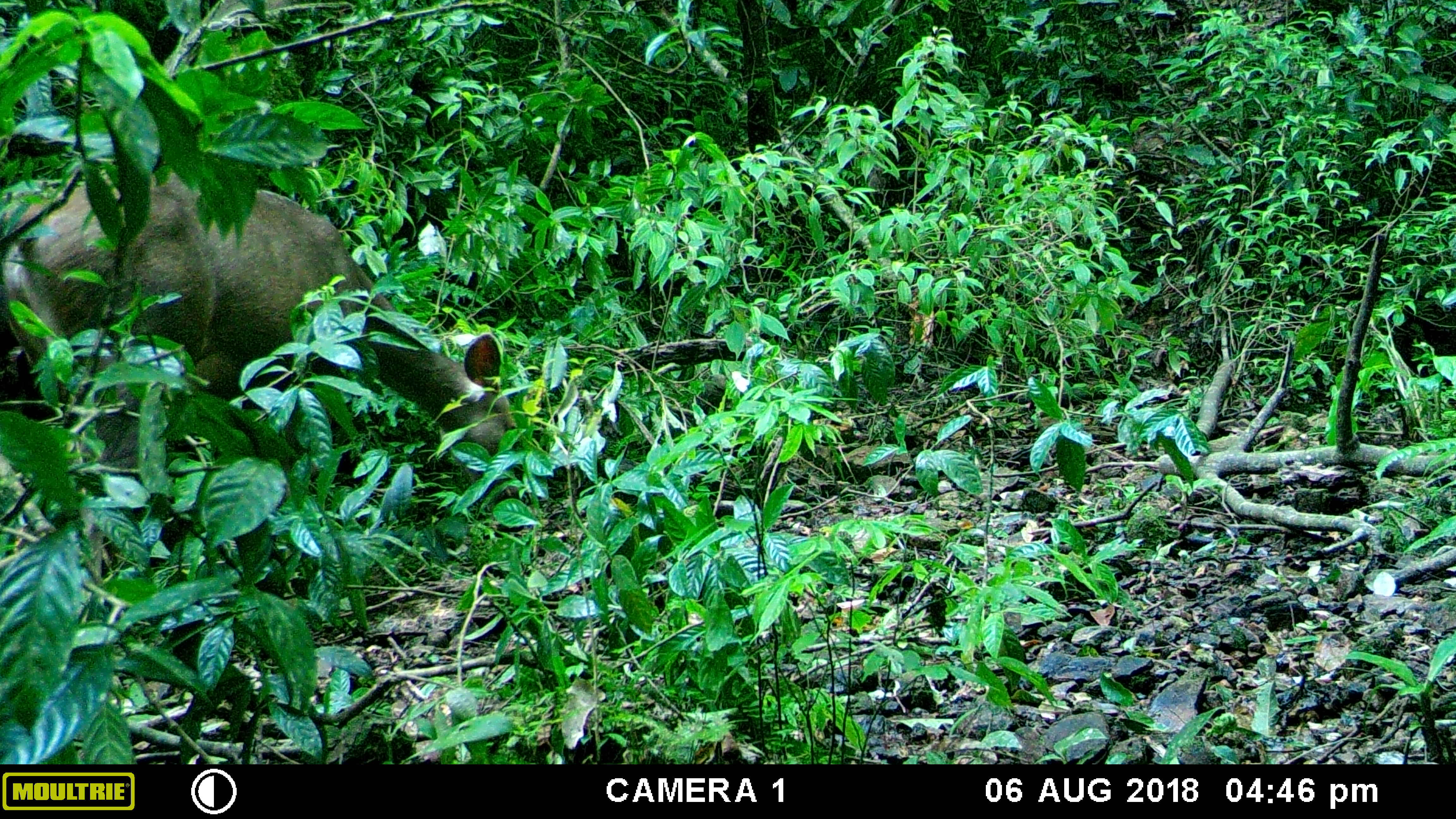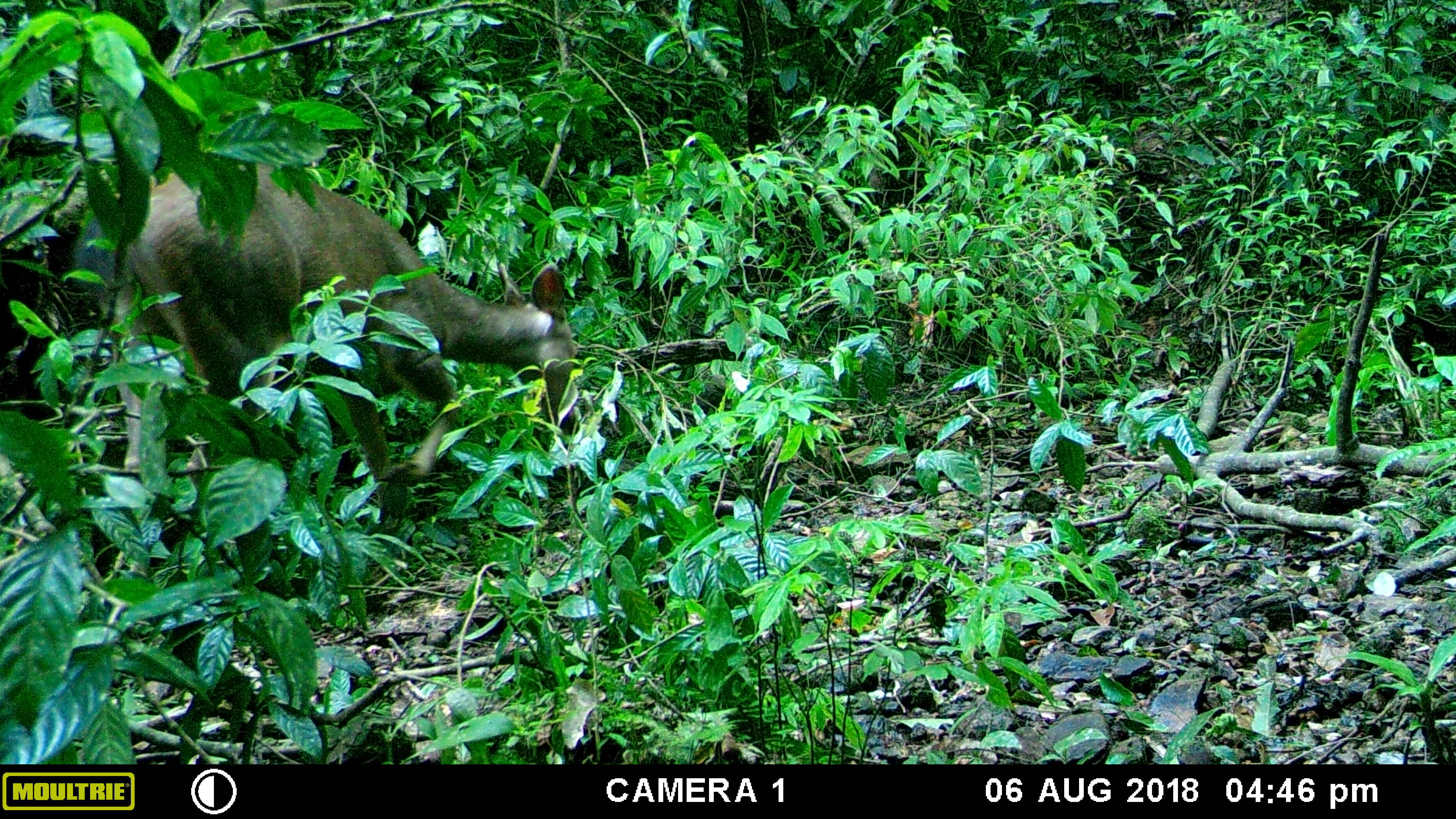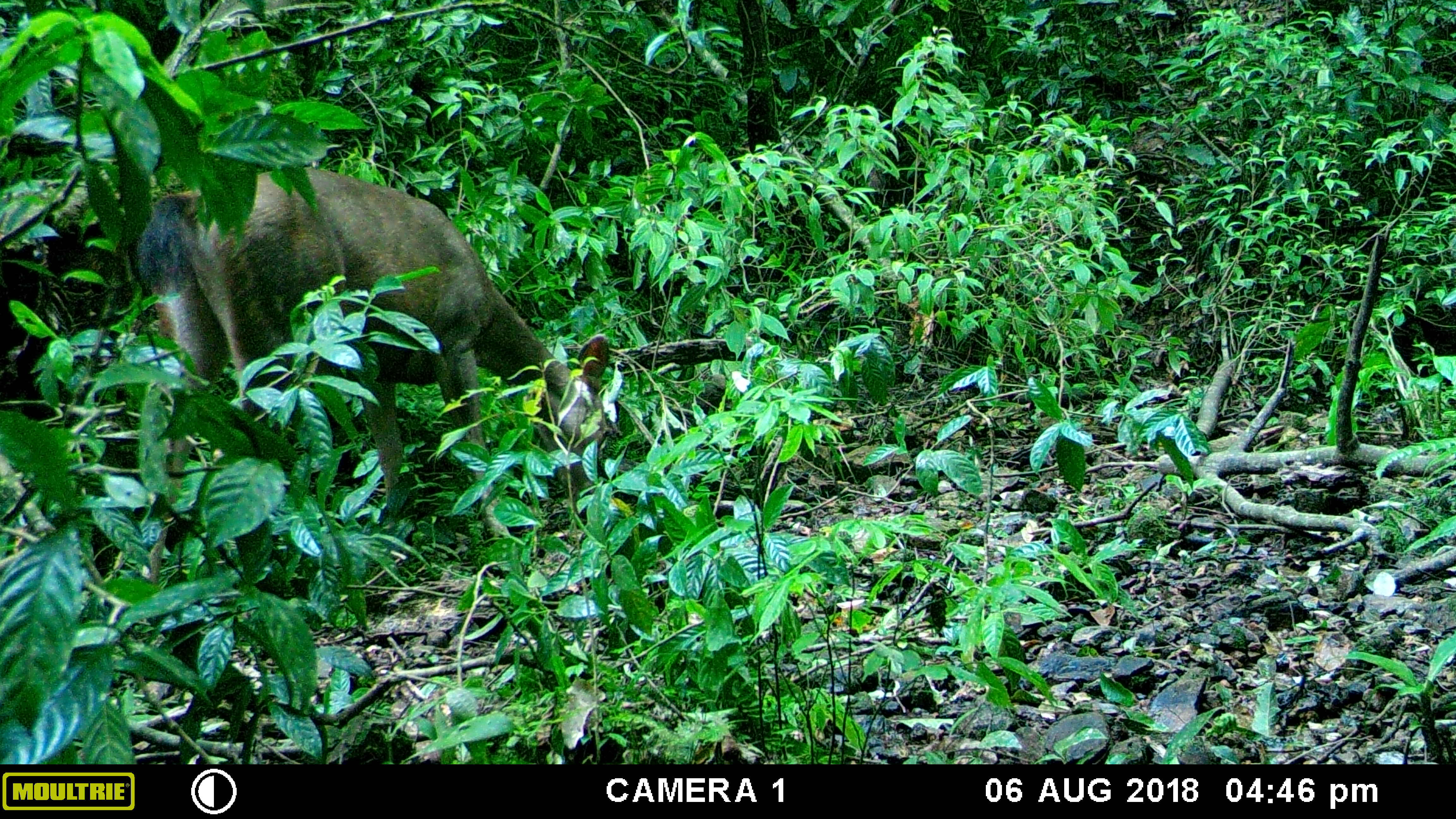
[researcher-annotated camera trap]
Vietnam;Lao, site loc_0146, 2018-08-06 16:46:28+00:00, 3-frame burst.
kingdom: Animalia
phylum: Chordata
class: Mammalia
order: Artiodactyla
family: Cervidae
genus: Rusa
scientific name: Rusa unicolor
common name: sambar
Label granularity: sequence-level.